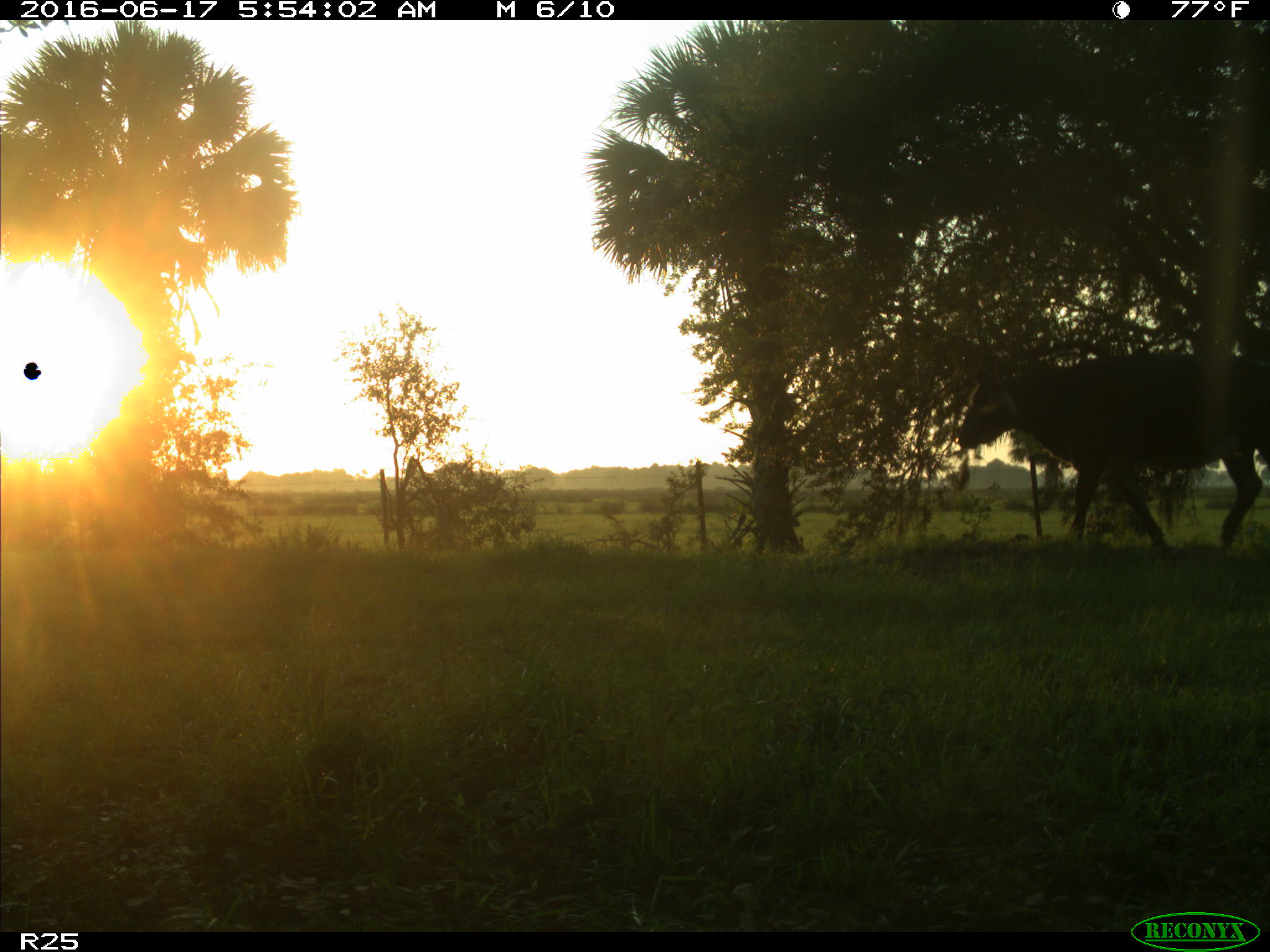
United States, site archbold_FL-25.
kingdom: Animalia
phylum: Chordata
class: Mammalia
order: Artiodactyla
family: Bovidae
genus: Bos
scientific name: Bos taurus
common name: domestic cow